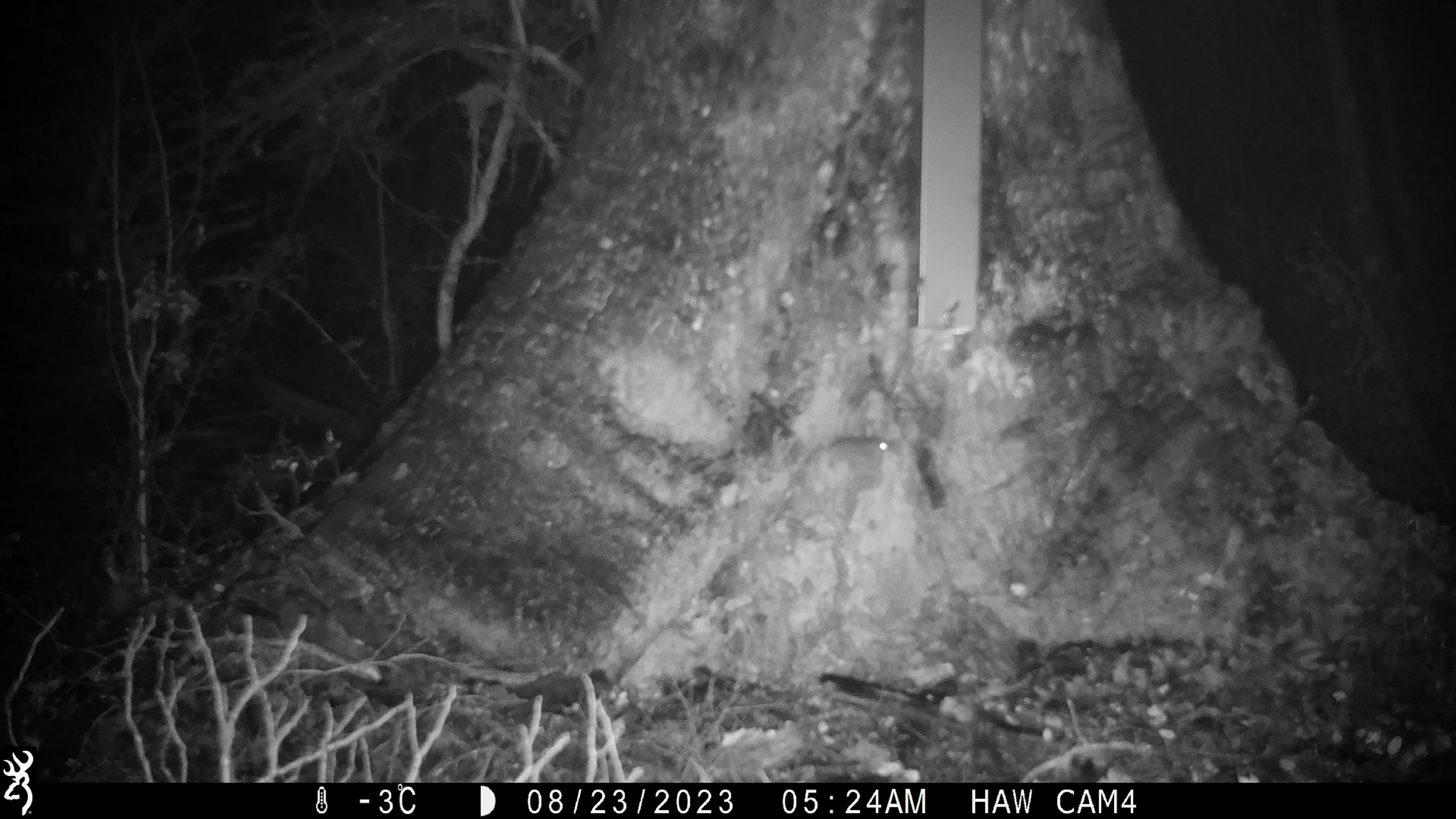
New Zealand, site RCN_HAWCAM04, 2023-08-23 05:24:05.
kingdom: Animalia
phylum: Chordata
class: Mammalia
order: Rodentia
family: Muridae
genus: Mus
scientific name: Mus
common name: mouse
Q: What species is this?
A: Mouse (Mus).